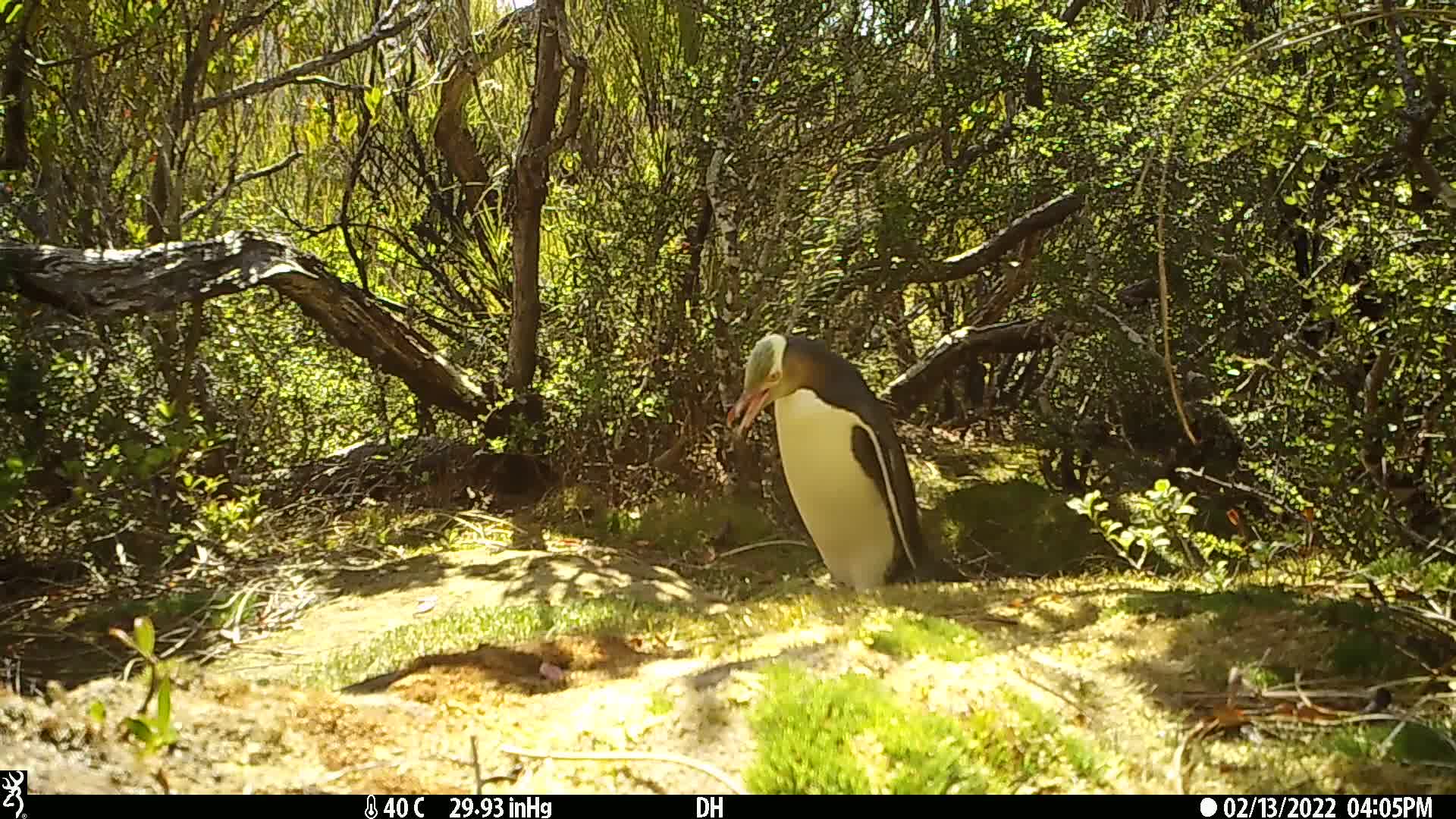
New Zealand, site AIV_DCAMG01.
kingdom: Animalia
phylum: Chordata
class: Aves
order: Sphenisciformes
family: Spheniscidae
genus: Megadyptes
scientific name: Megadyptes antipodes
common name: yellow-eyed penguin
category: yellow eyed penguin